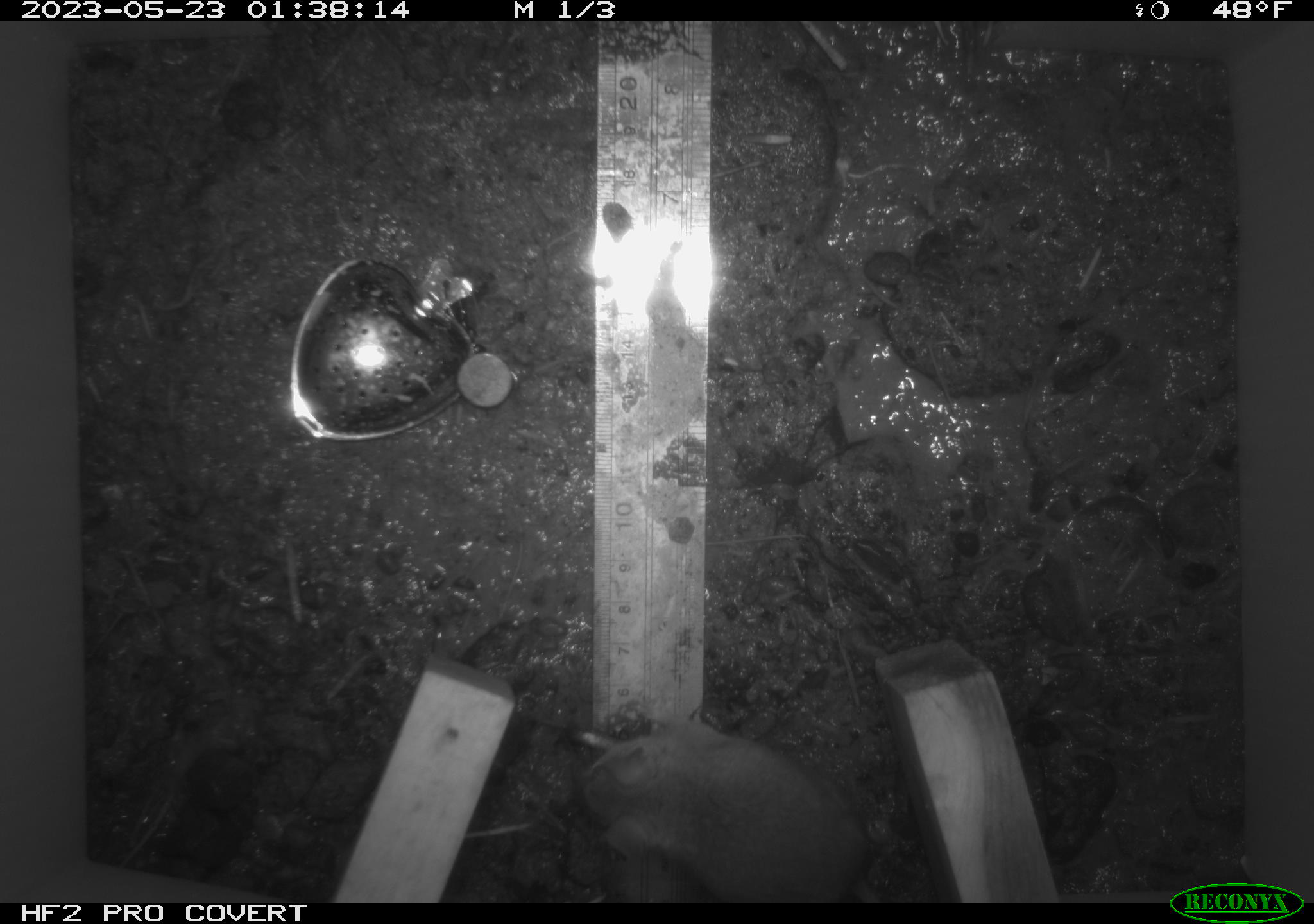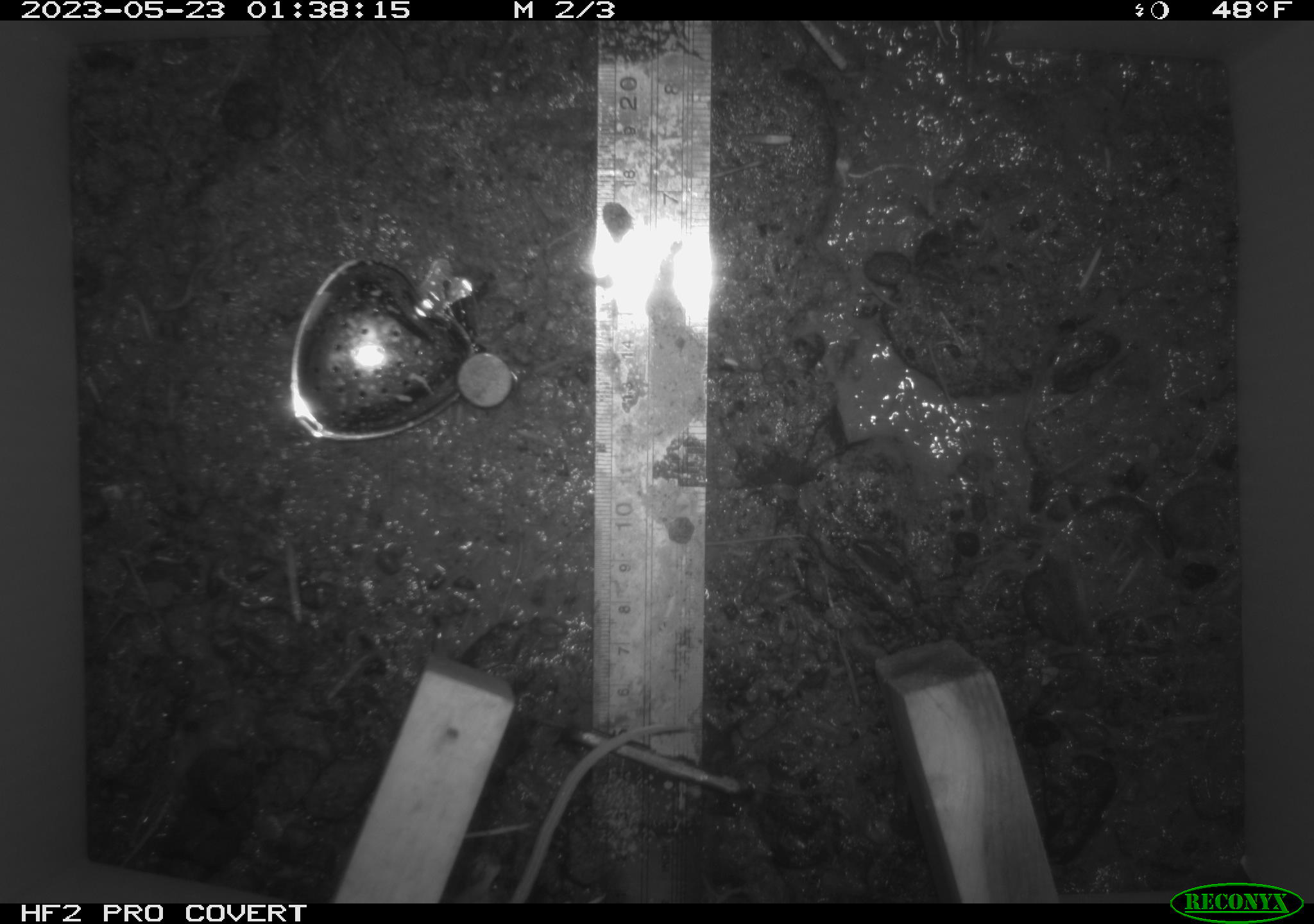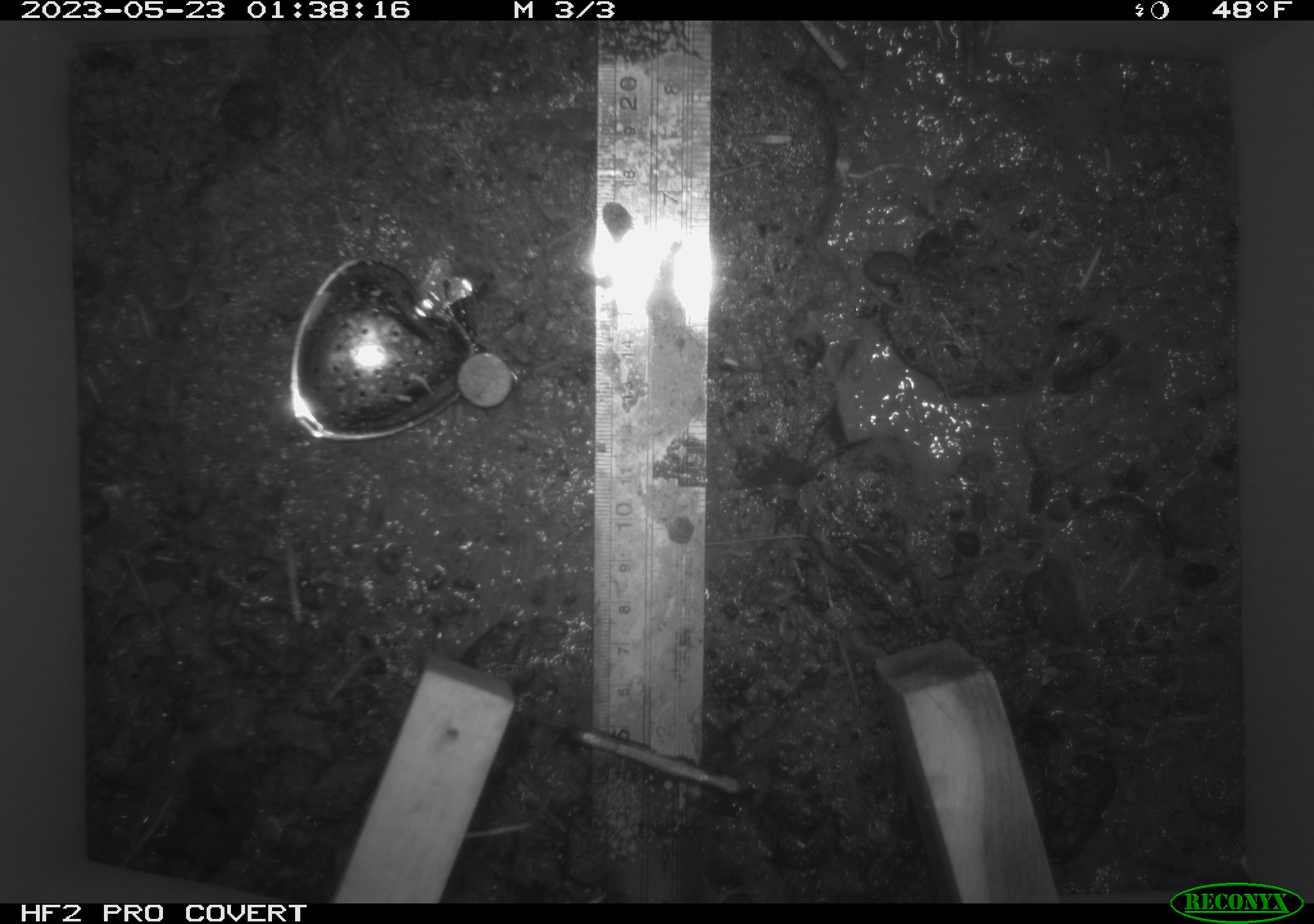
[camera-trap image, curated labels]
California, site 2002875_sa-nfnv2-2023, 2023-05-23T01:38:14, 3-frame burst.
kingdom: Animalia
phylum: Chordata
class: Mammalia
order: Rodentia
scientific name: Rodentia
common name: mouse species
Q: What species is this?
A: Mouse species (Rodentia).